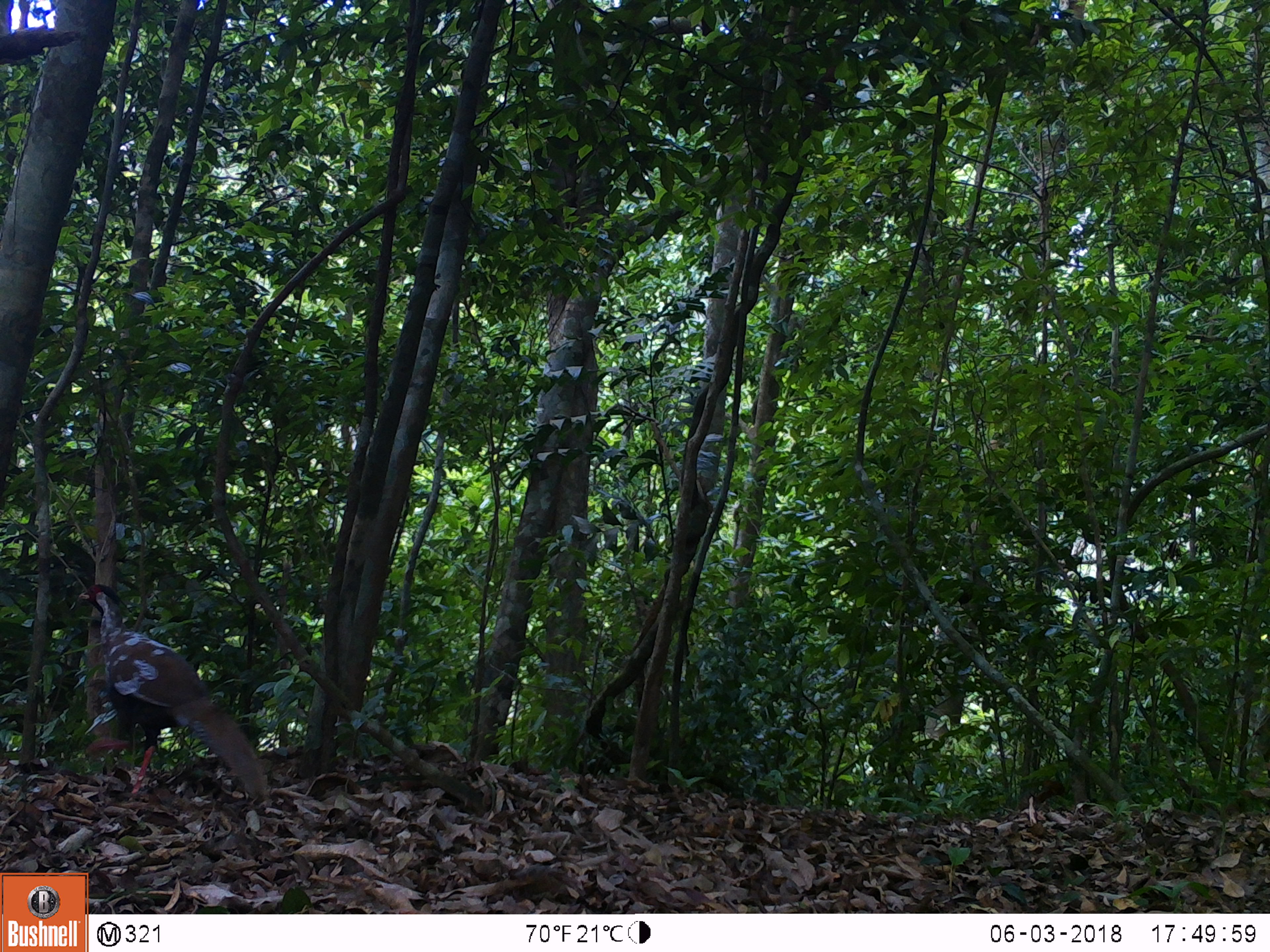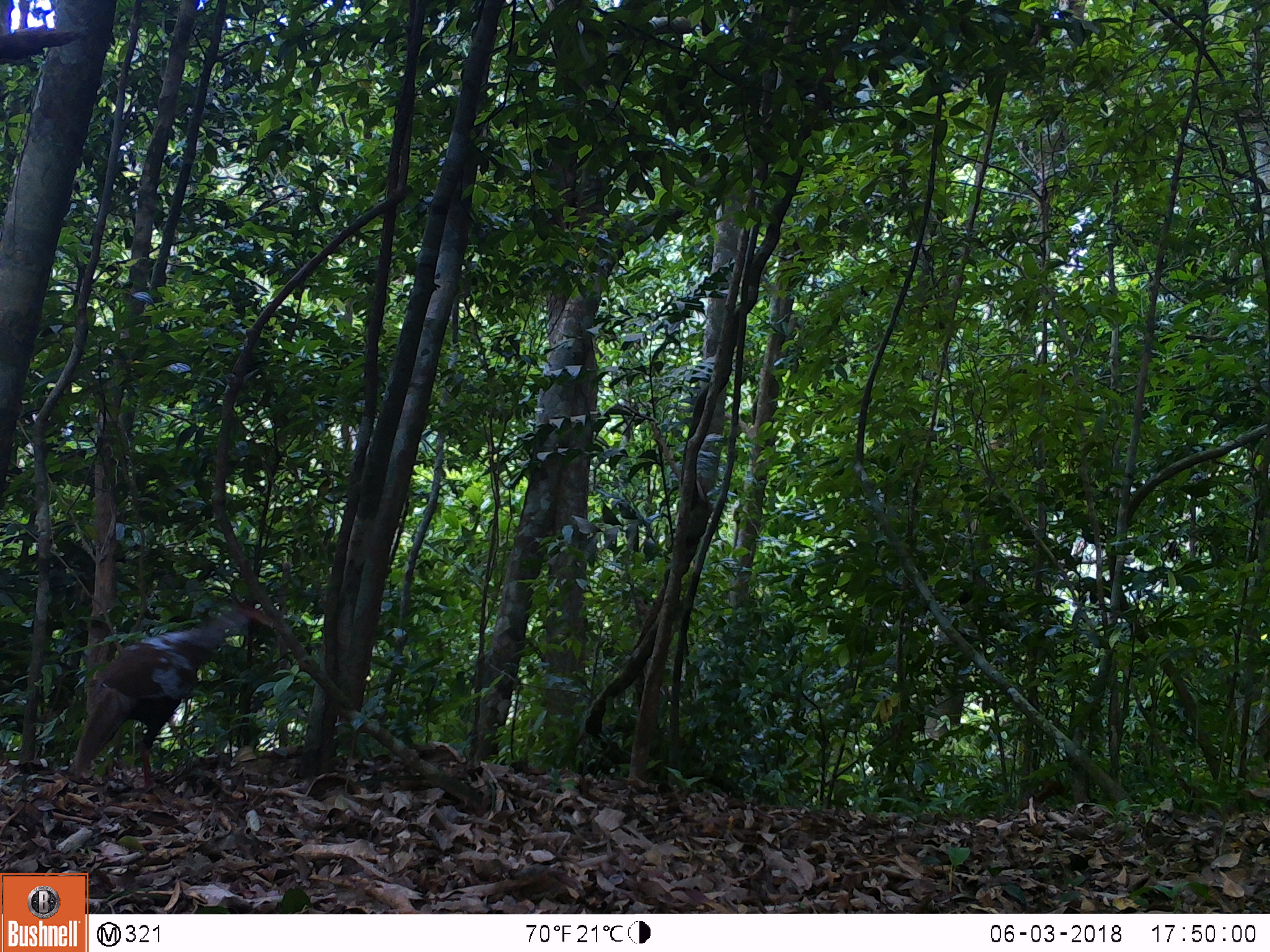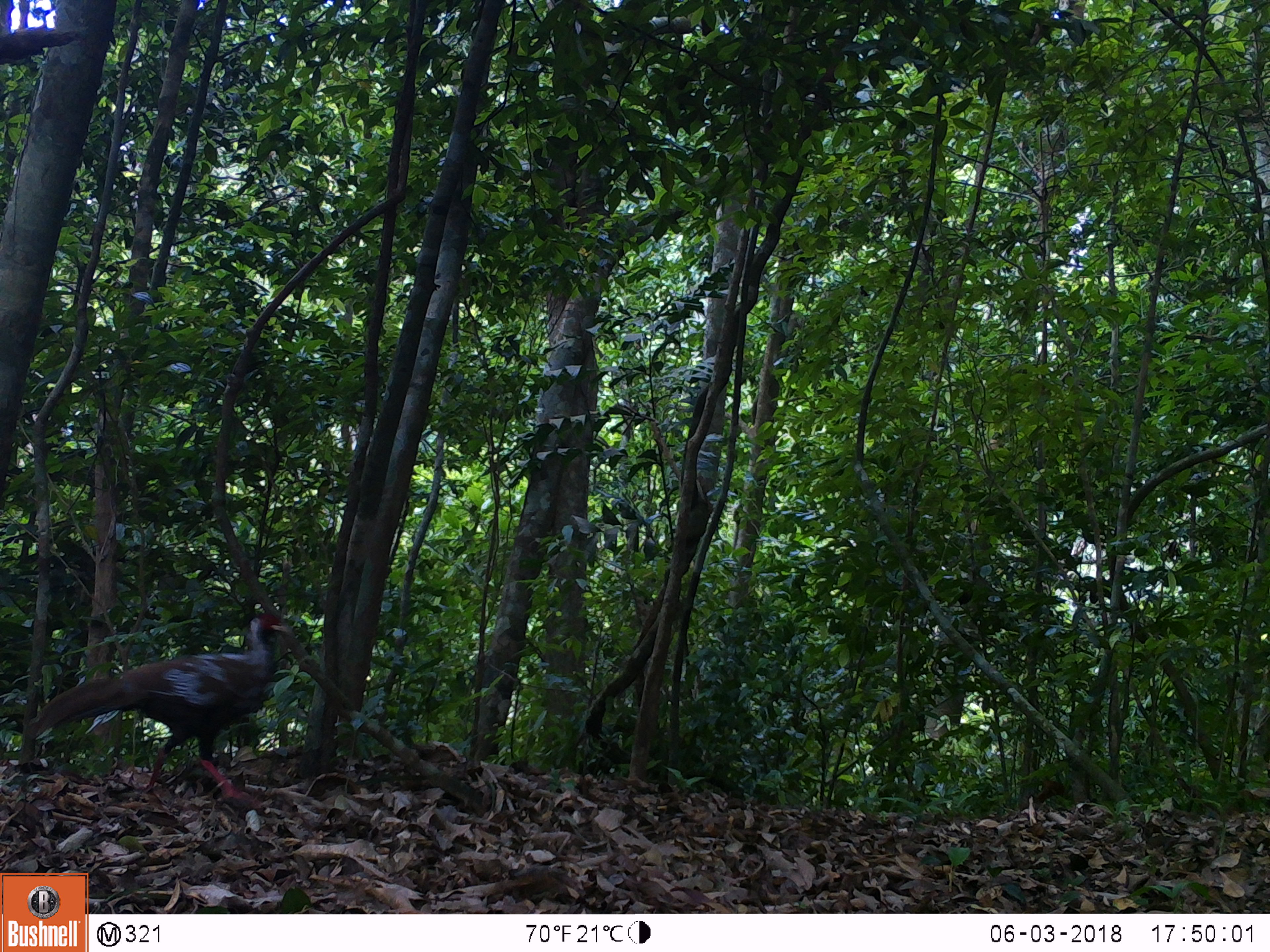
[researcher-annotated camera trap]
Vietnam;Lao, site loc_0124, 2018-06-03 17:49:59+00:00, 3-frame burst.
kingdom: Animalia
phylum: Chordata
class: Aves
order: Galliformes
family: Phasianidae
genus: Lophura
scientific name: Lophura nycthemera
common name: silver pheasant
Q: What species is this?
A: Silver pheasant (Lophura nycthemera).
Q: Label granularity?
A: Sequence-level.